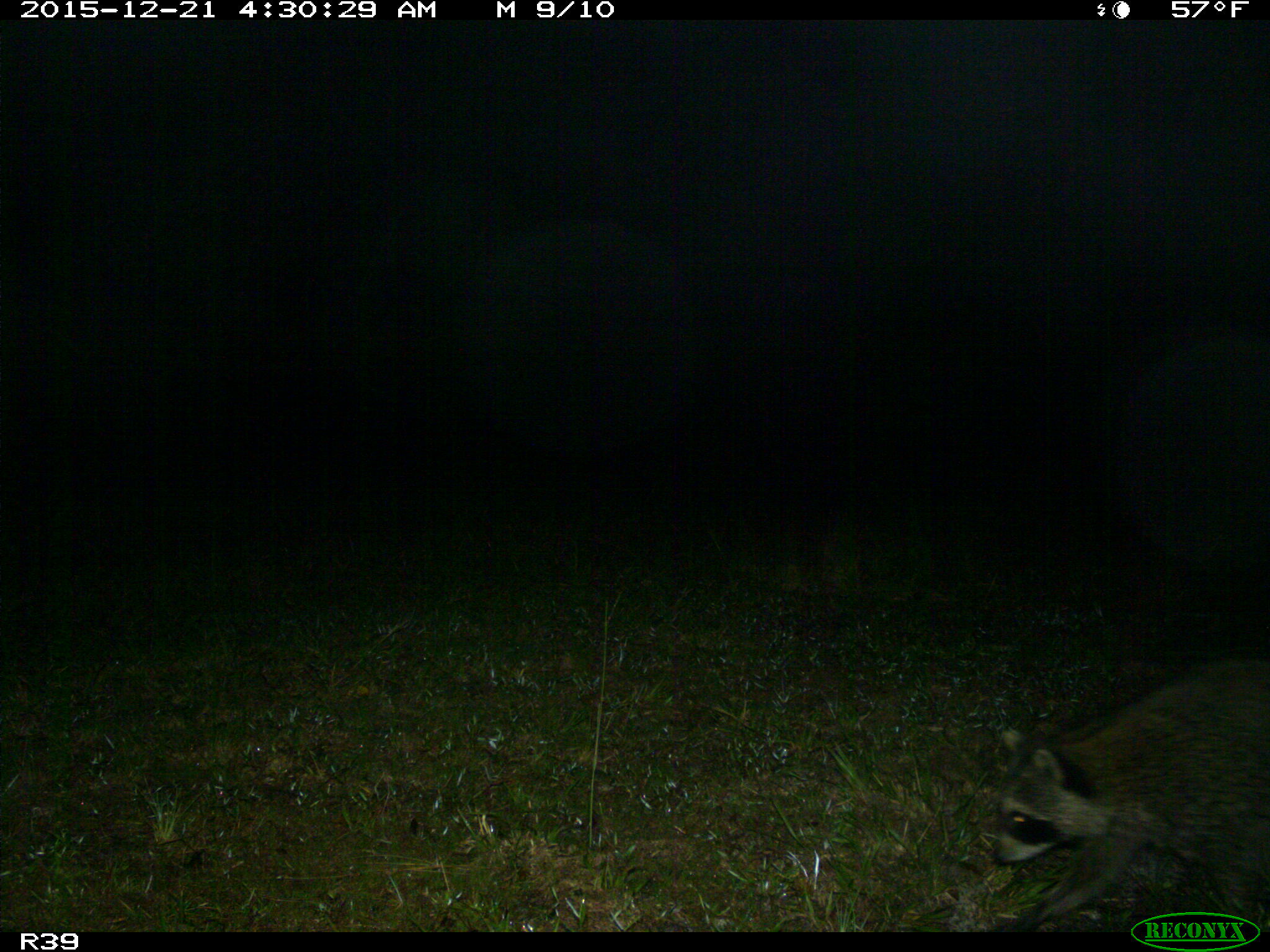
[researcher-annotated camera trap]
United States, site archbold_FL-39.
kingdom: Animalia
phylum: Chordata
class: Mammalia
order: Carnivora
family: Procyonidae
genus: Procyon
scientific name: Procyon lotor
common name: common raccoon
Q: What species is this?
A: Procyon lotor (common raccoon).